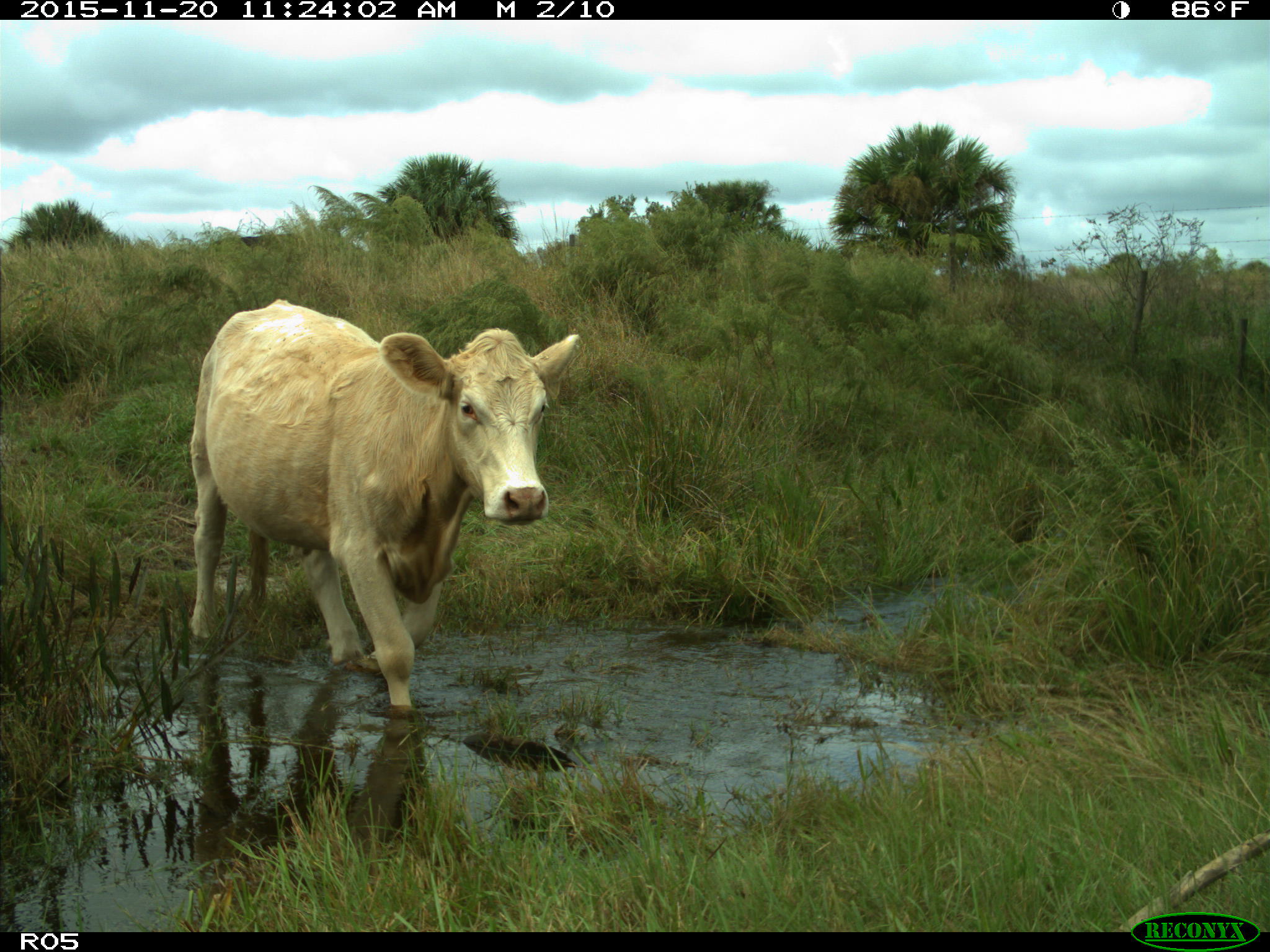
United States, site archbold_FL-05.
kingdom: Animalia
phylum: Chordata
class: Mammalia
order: Artiodactyla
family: Bovidae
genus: Bos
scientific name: Bos taurus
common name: domestic cow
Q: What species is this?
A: Bos taurus (domestic cow).